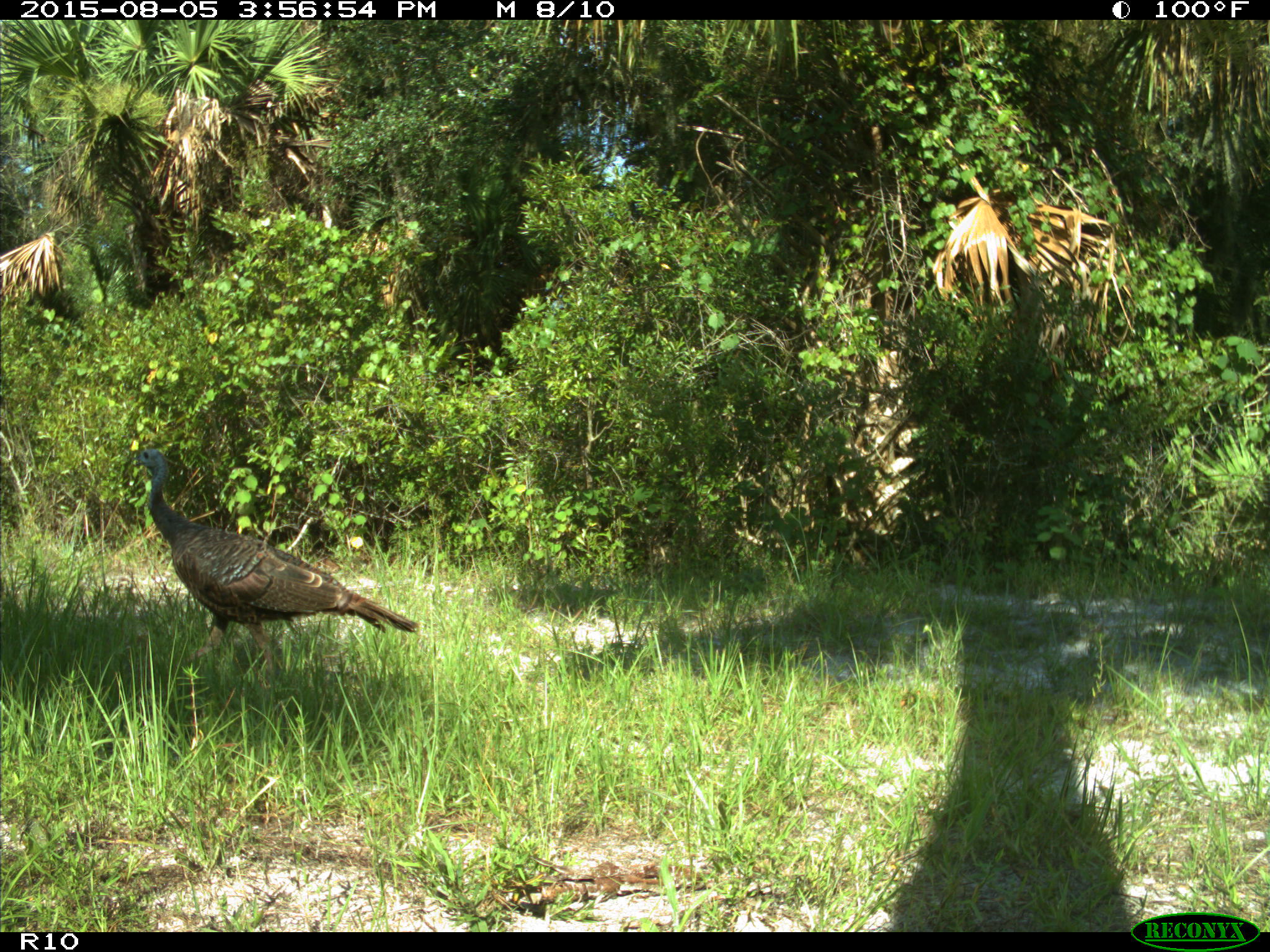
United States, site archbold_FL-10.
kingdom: Animalia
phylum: Chordata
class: Aves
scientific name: Aves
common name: birds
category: unidentified bird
Unidentified bird (birds) (Aves).